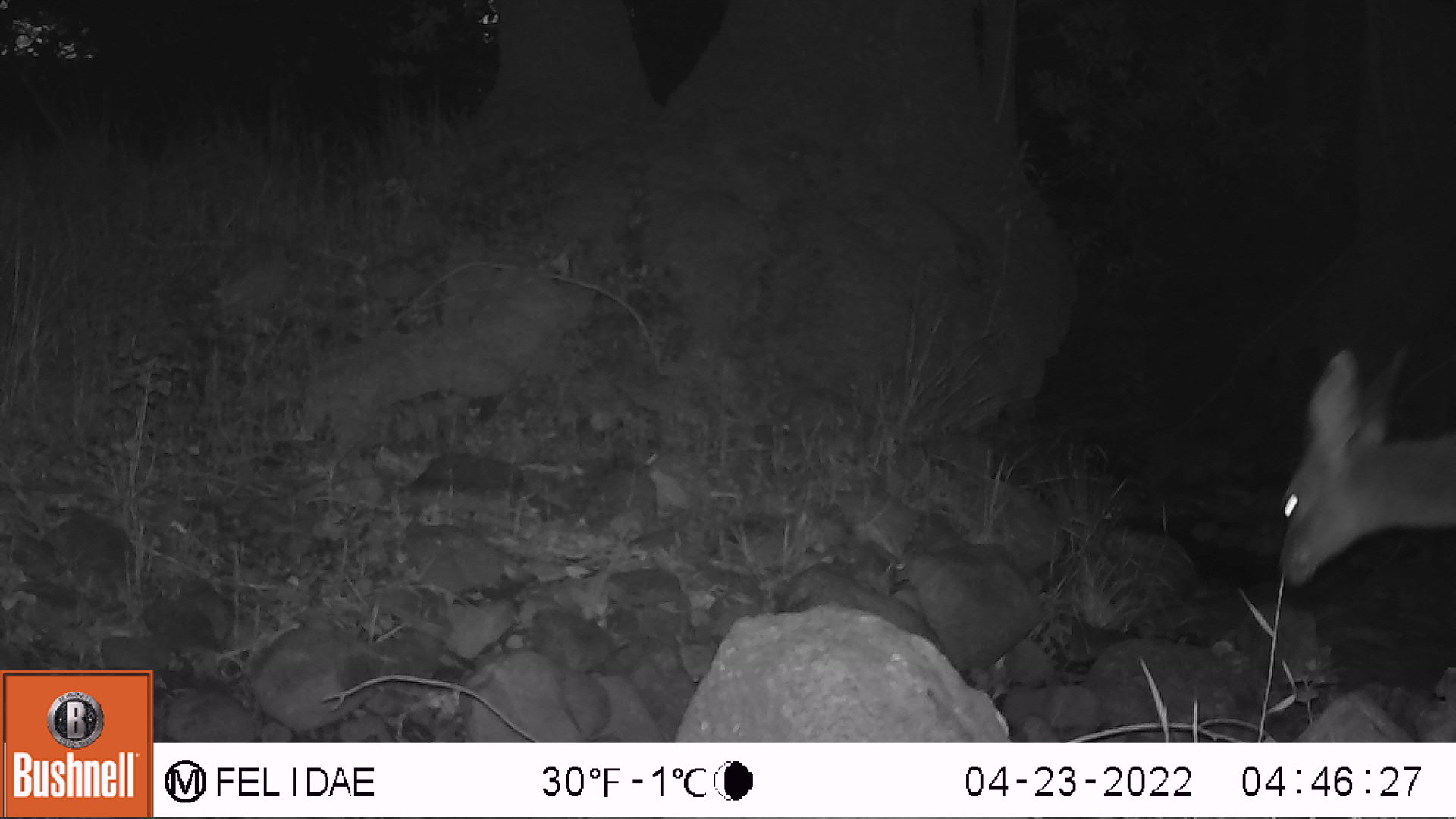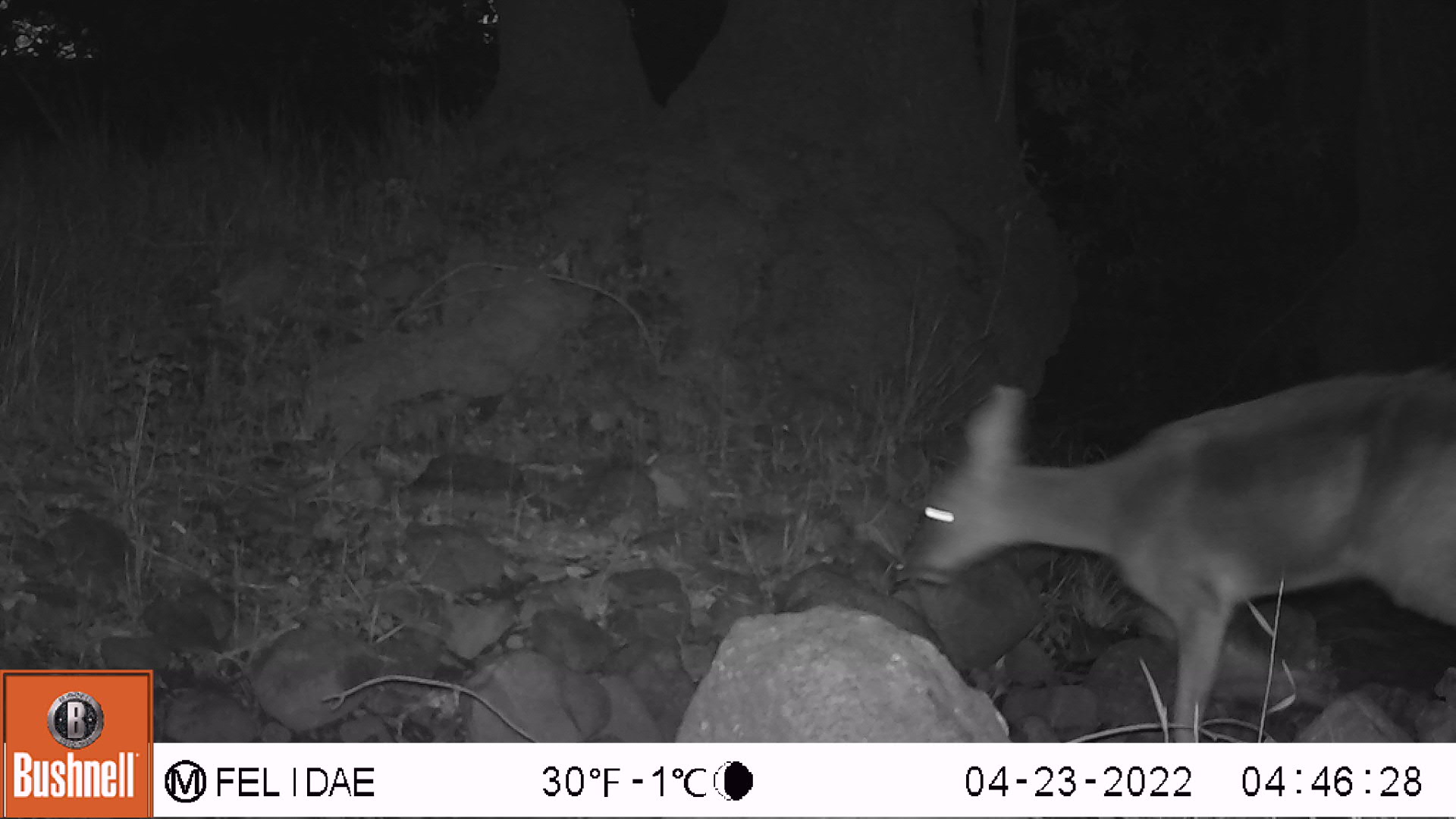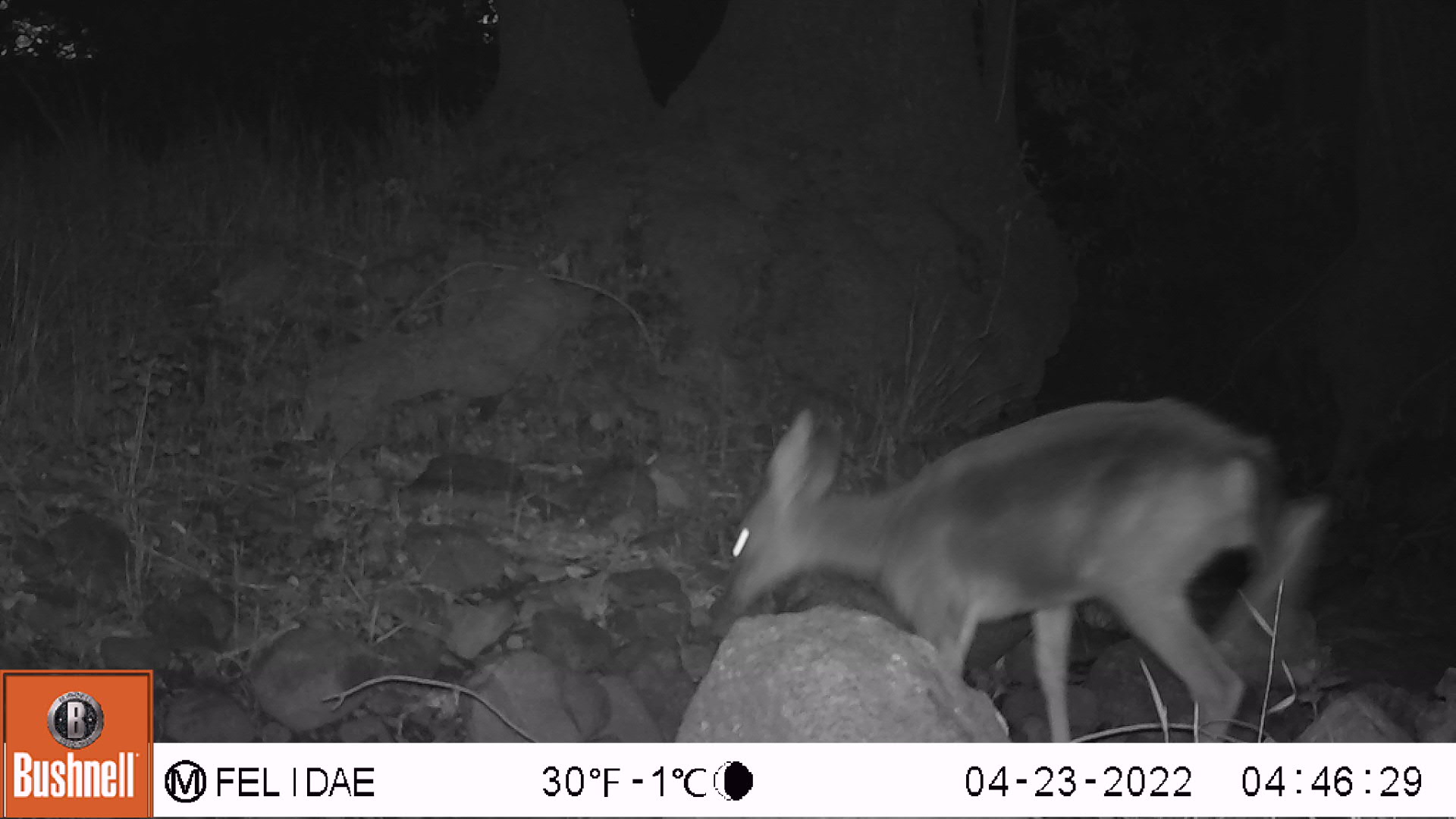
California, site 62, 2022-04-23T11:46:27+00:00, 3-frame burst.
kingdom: Animalia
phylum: Chordata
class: Mammalia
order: Artiodactyla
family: Cervidae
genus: Odocoileus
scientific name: Odocoileus hemionus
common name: mule deer